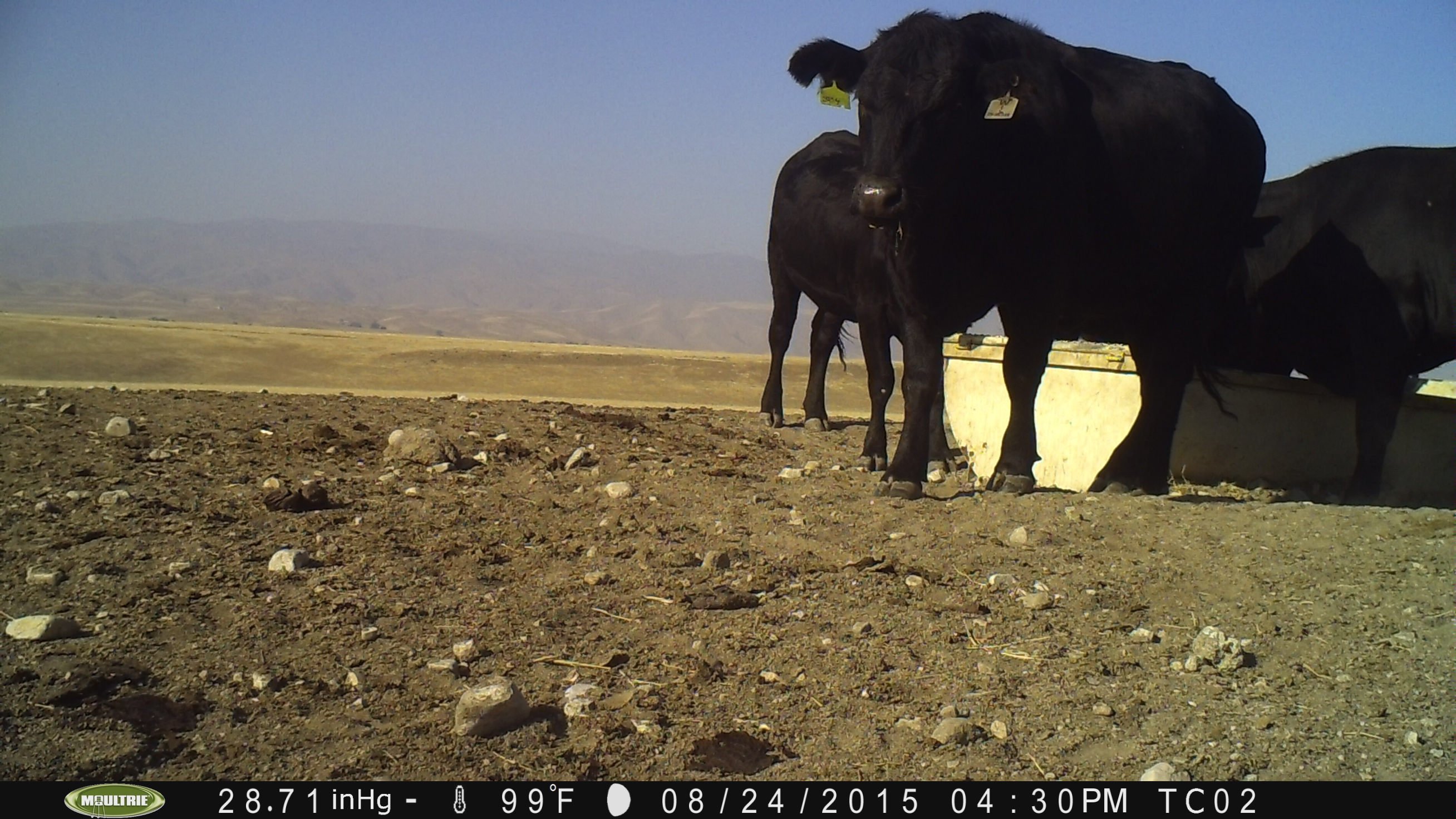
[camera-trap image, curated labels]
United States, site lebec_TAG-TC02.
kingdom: Animalia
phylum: Chordata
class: Mammalia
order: Artiodactyla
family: Bovidae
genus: Bos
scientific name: Bos taurus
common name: domestic cow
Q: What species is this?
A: Bos taurus (domestic cow).